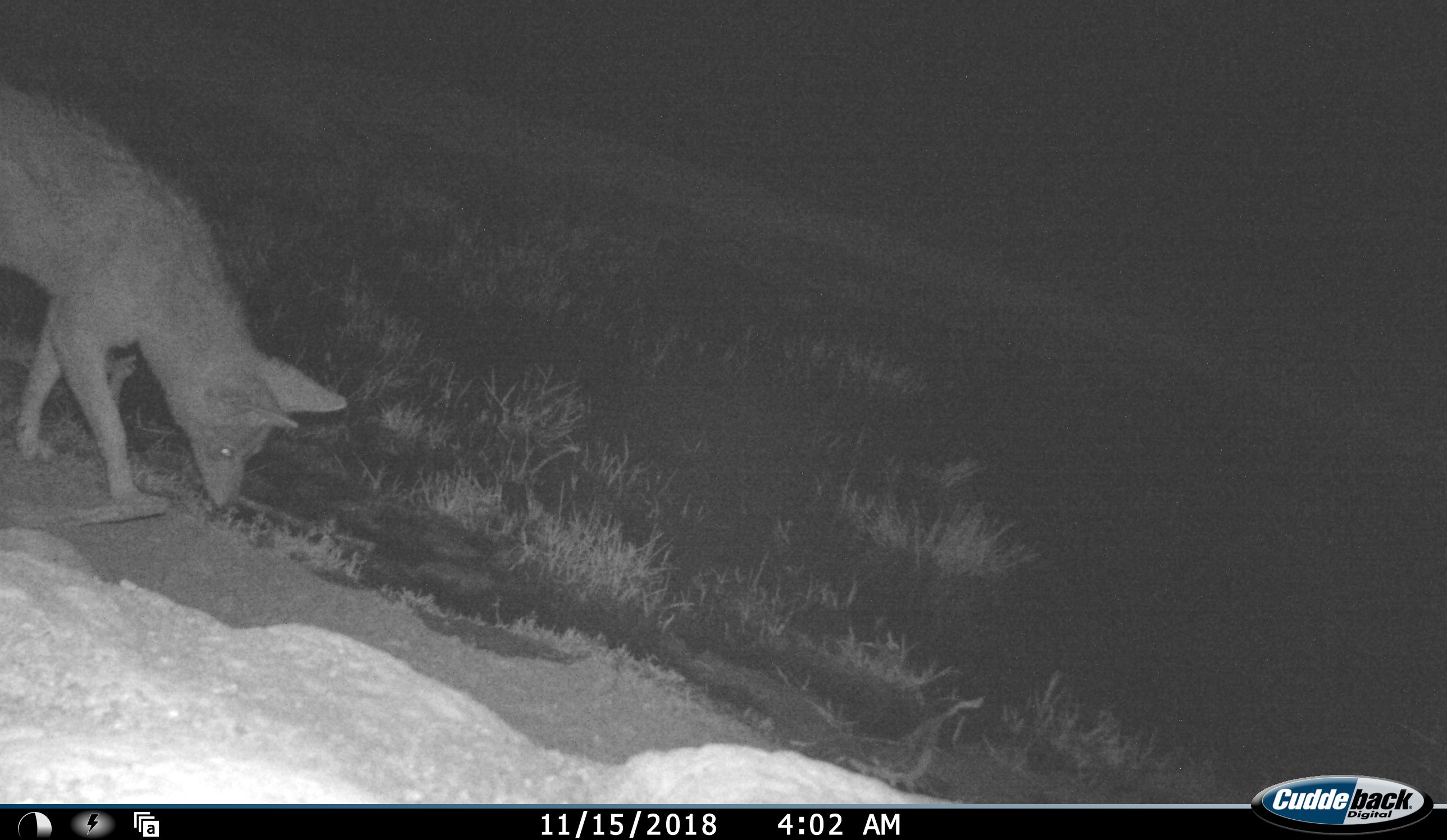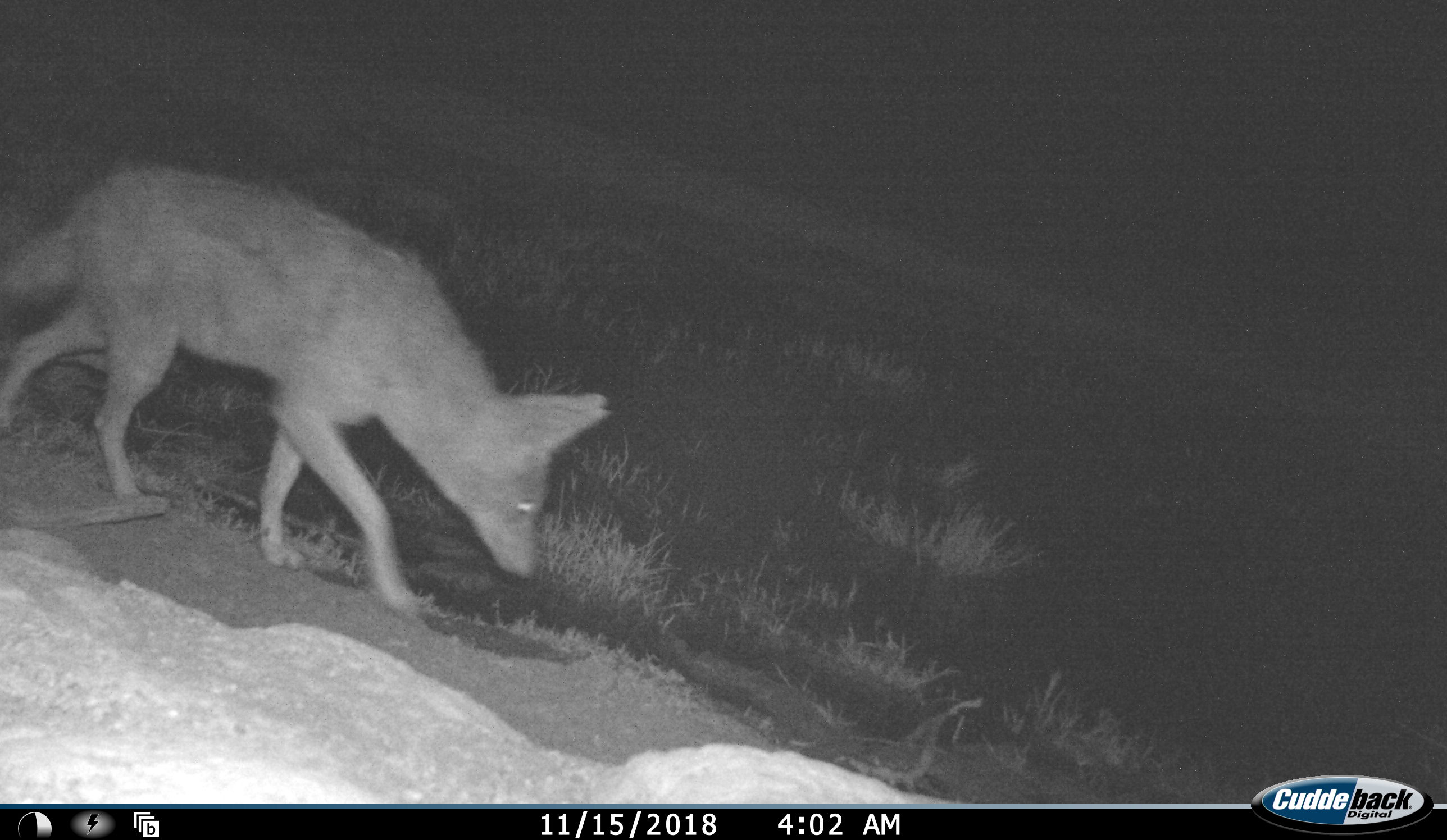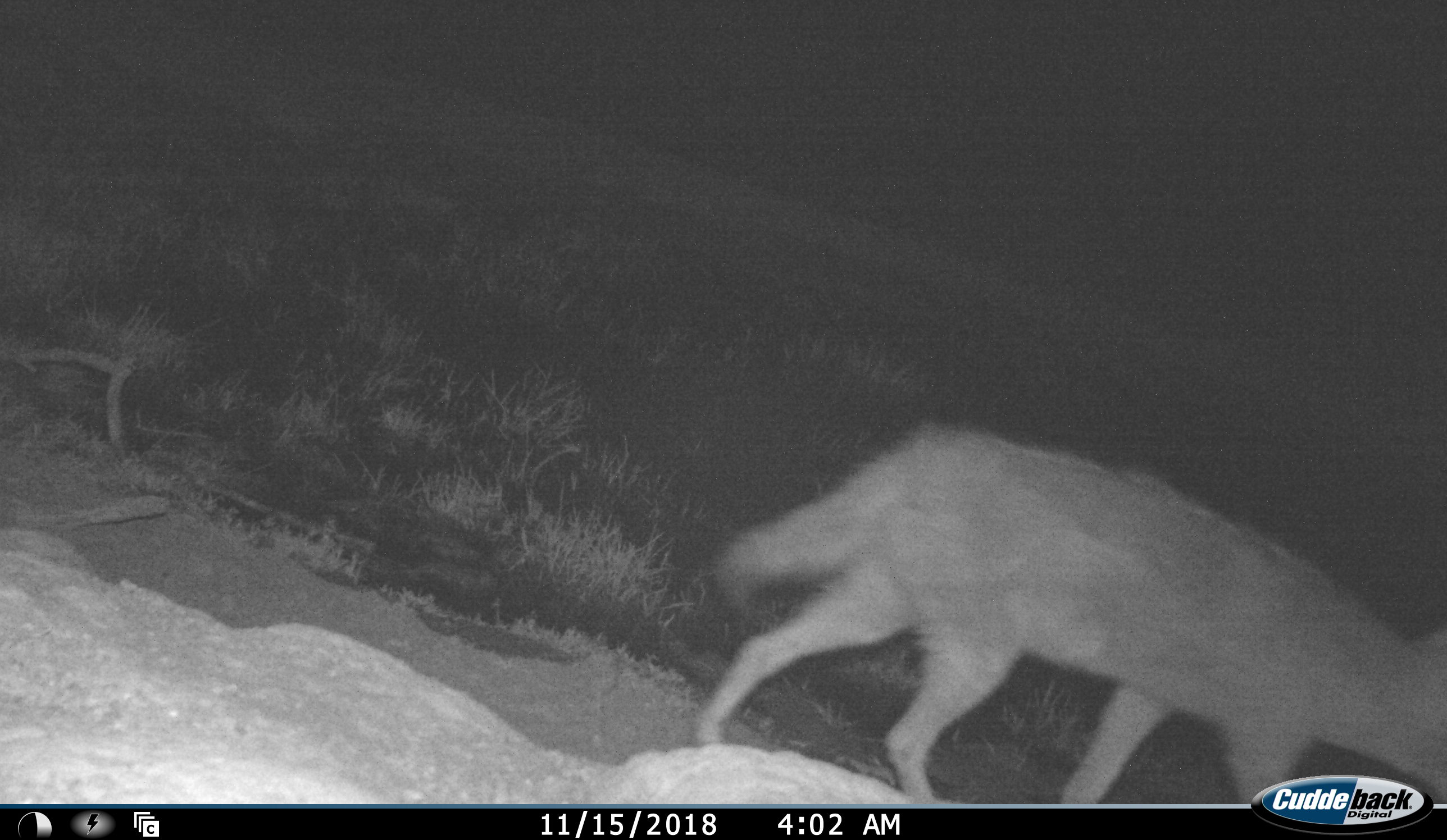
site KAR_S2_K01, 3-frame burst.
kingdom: Animalia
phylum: Chordata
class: Mammalia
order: Carnivora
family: Canidae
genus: Lupulella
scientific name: Lupulella mesomelas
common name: black-backed jackal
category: jackalblackbacked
Jackalblackbacked (black-backed jackal) (Lupulella mesomelas), count 1. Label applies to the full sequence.